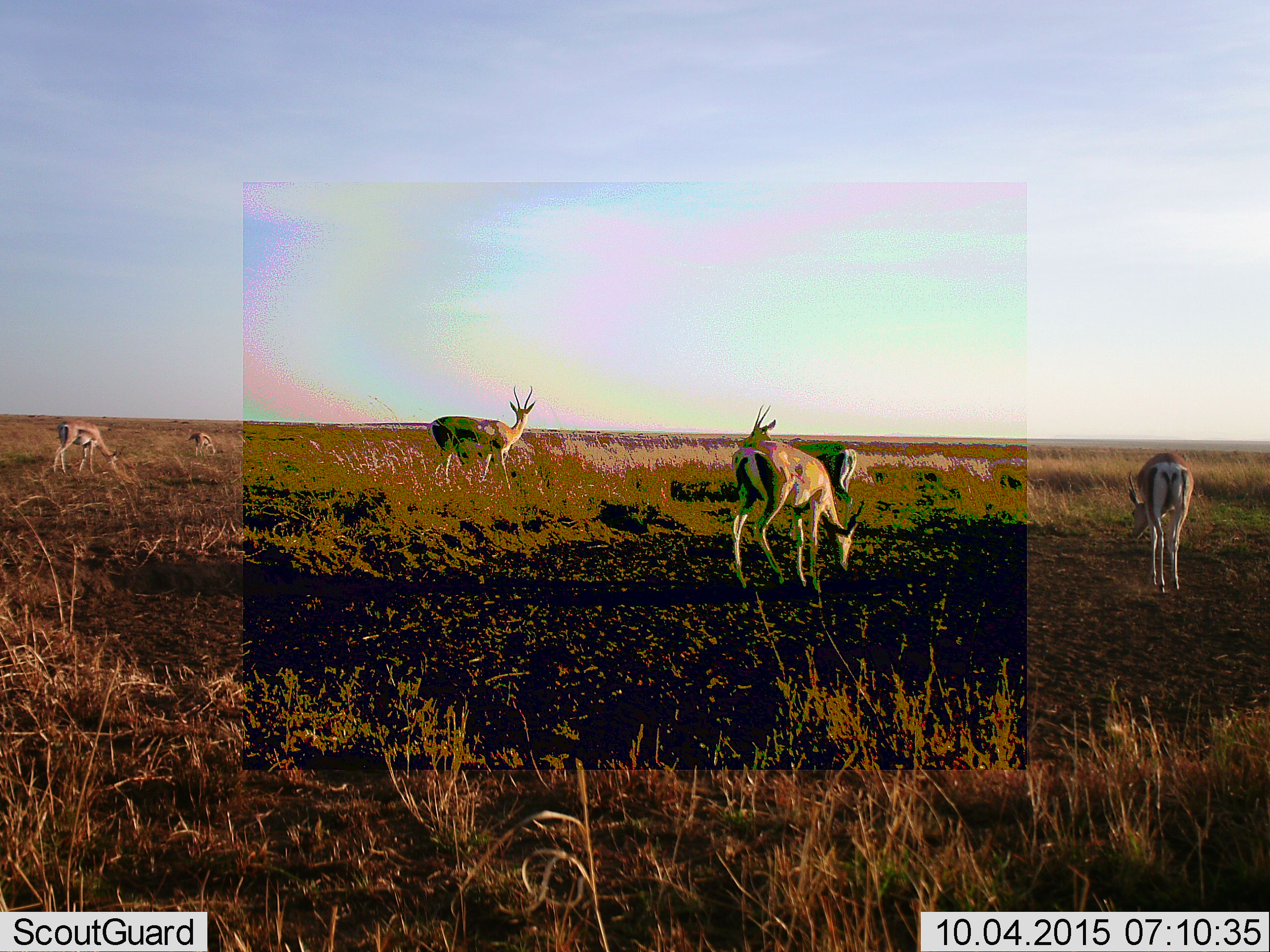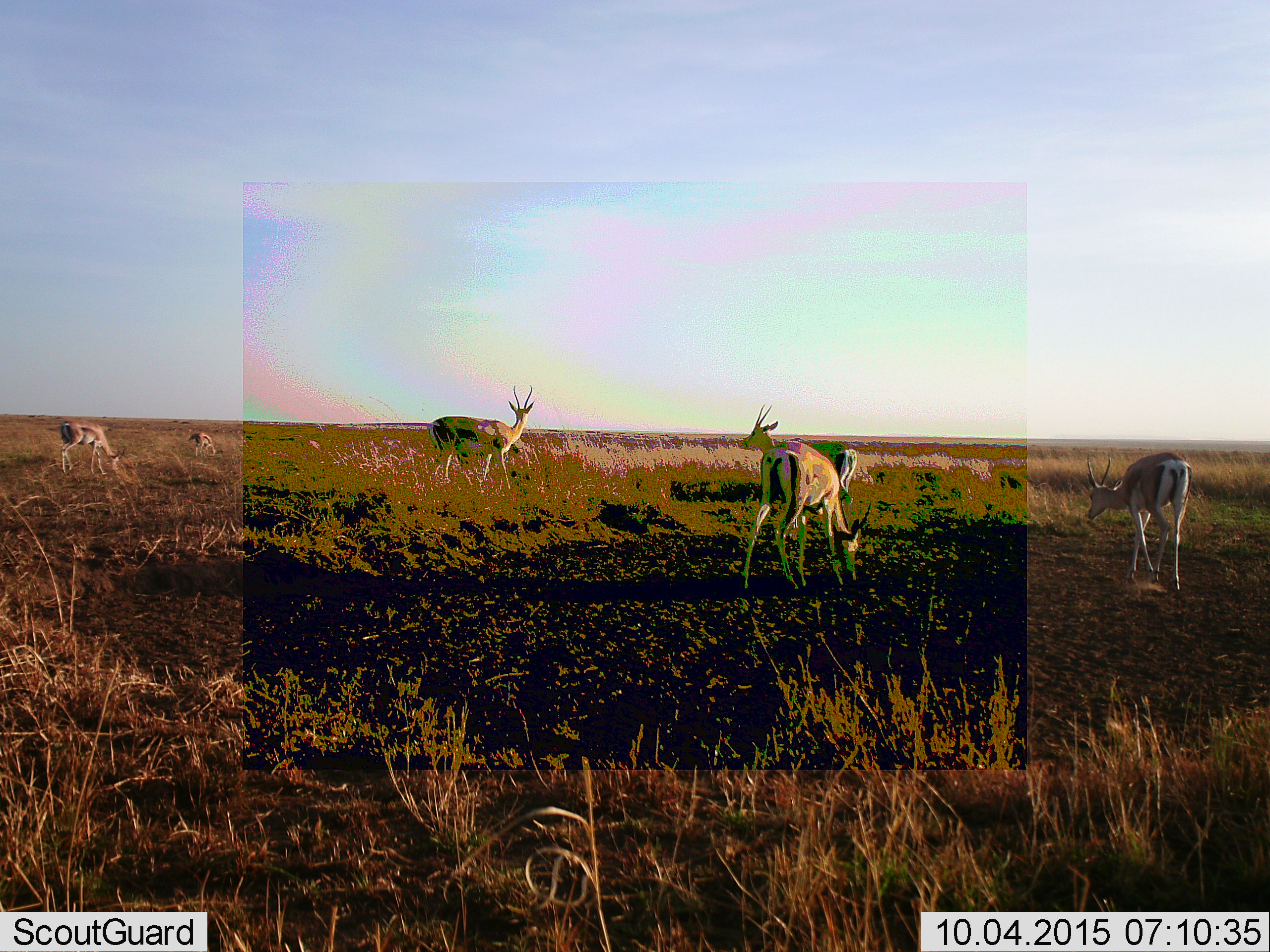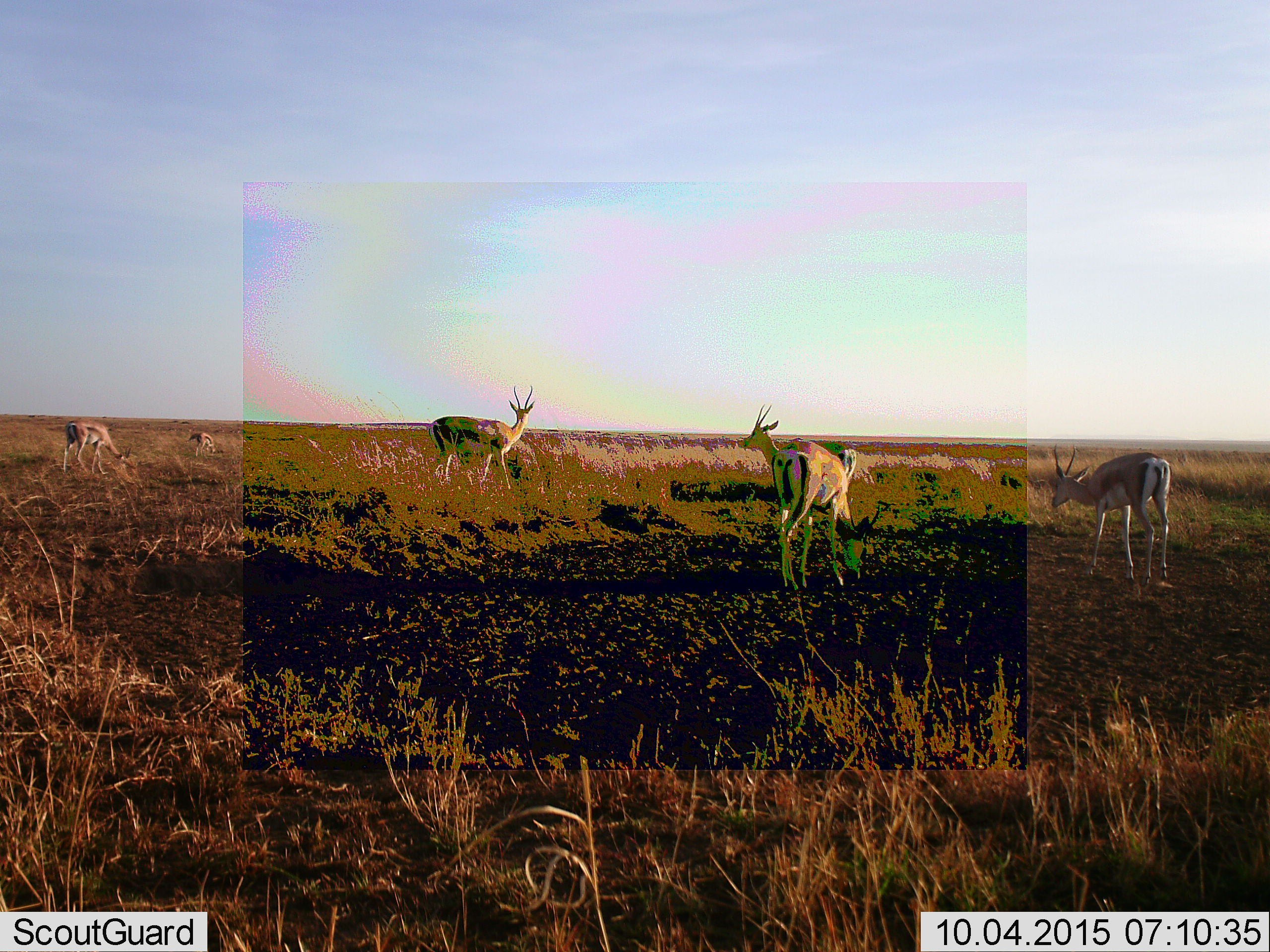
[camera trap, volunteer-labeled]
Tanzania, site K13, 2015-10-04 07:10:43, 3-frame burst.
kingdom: Animalia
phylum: Chordata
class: Mammalia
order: Artiodactyla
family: Bovidae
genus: Eudorcas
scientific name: Eudorcas thomsonii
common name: thomson's gazelle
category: gazellethomsons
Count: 6.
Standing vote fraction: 50%.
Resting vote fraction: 0%.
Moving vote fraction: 50%.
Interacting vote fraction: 0%.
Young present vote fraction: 0%.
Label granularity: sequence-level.